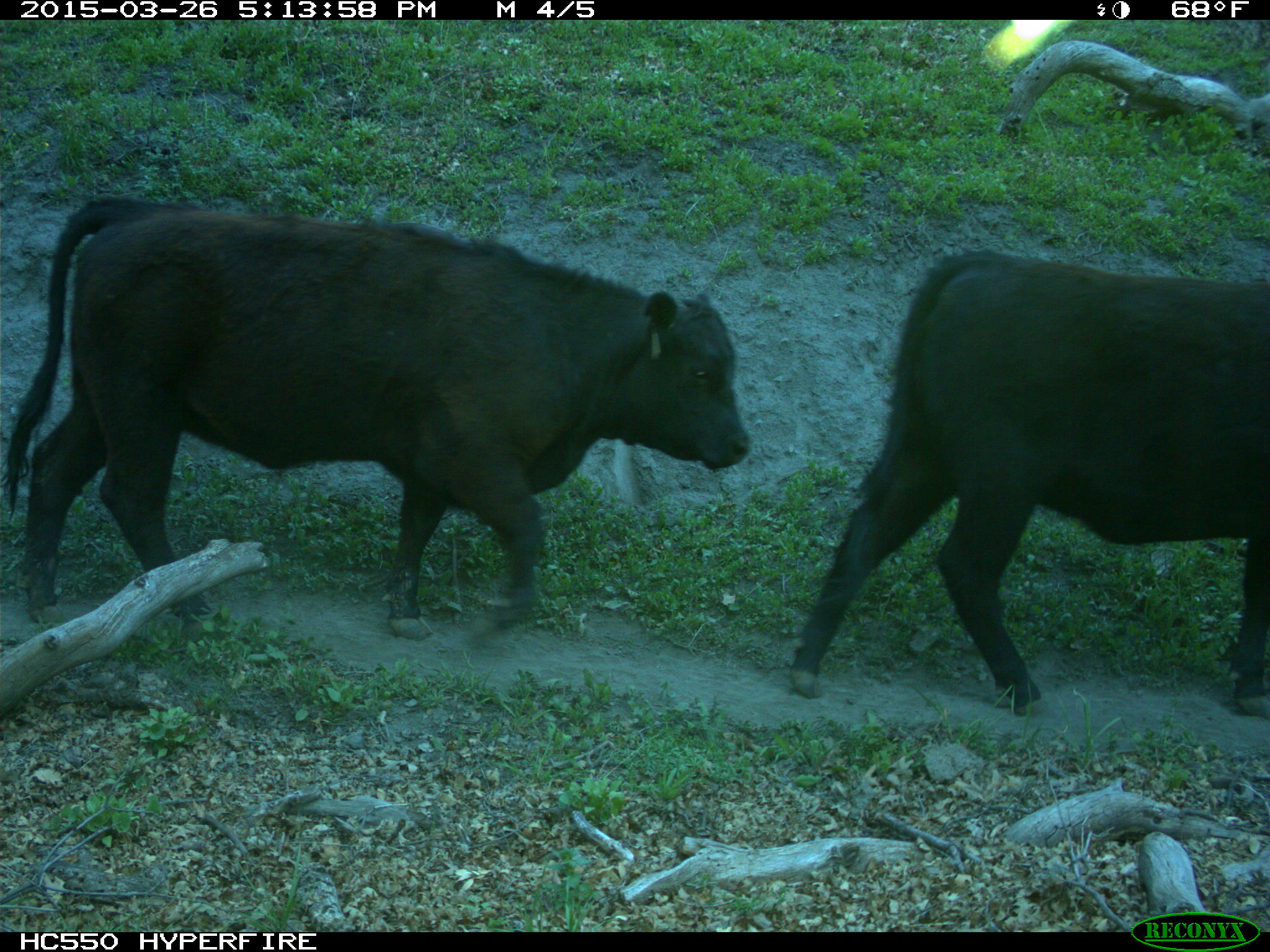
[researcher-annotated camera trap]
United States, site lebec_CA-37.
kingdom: Animalia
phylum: Chordata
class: Mammalia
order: Artiodactyla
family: Bovidae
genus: Bos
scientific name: Bos taurus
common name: domestic cow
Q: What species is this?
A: Bos taurus (domestic cow).